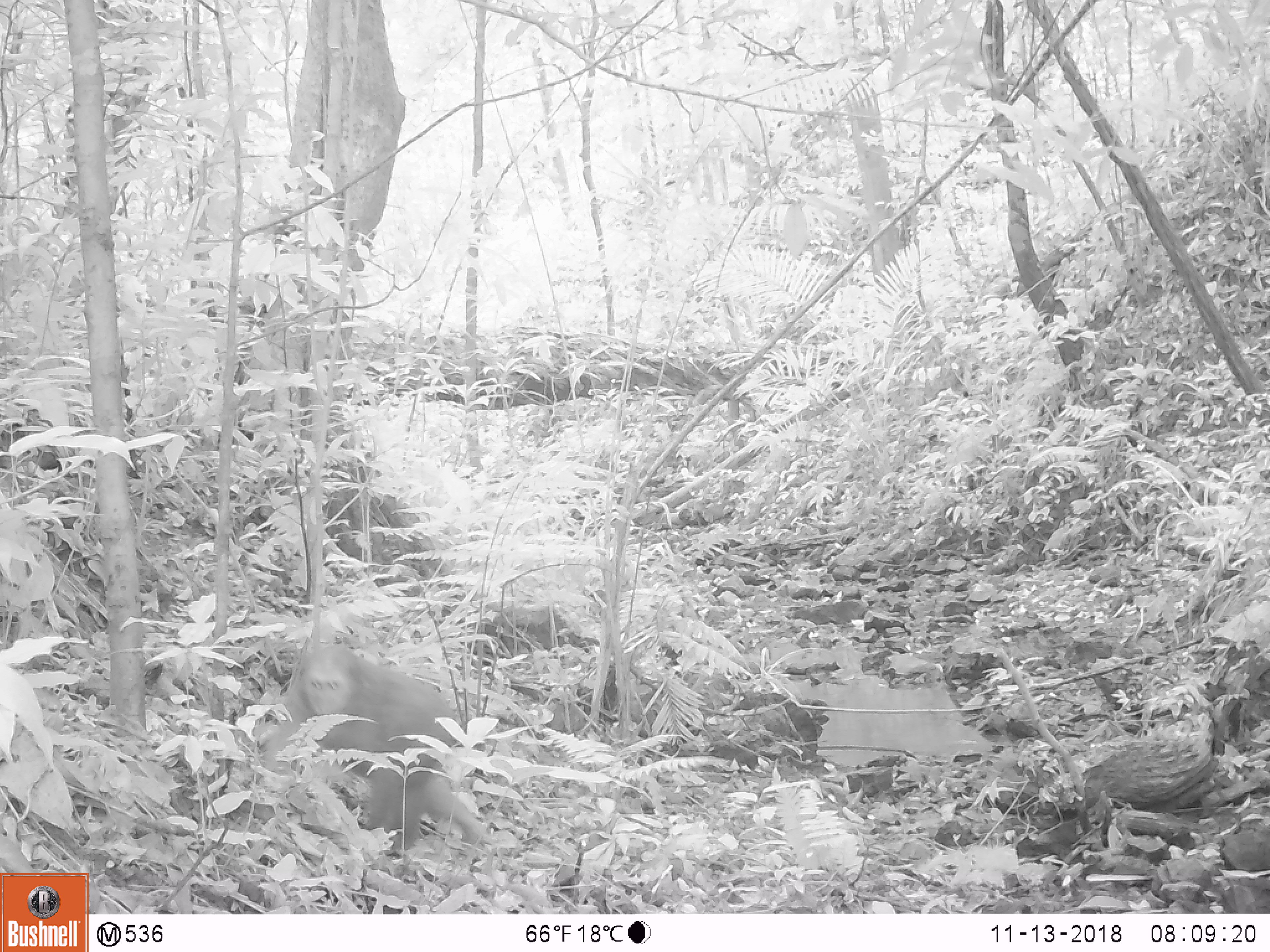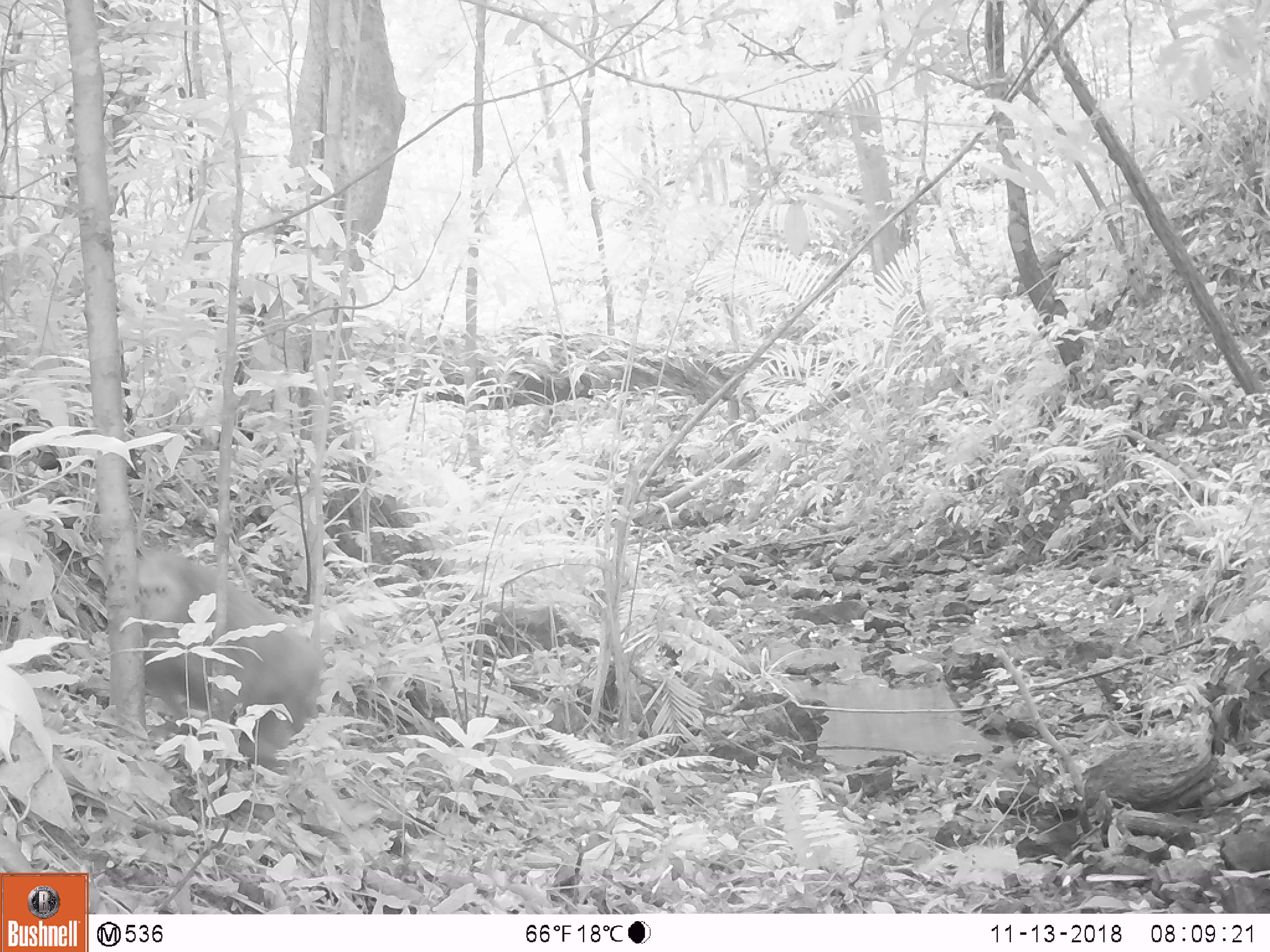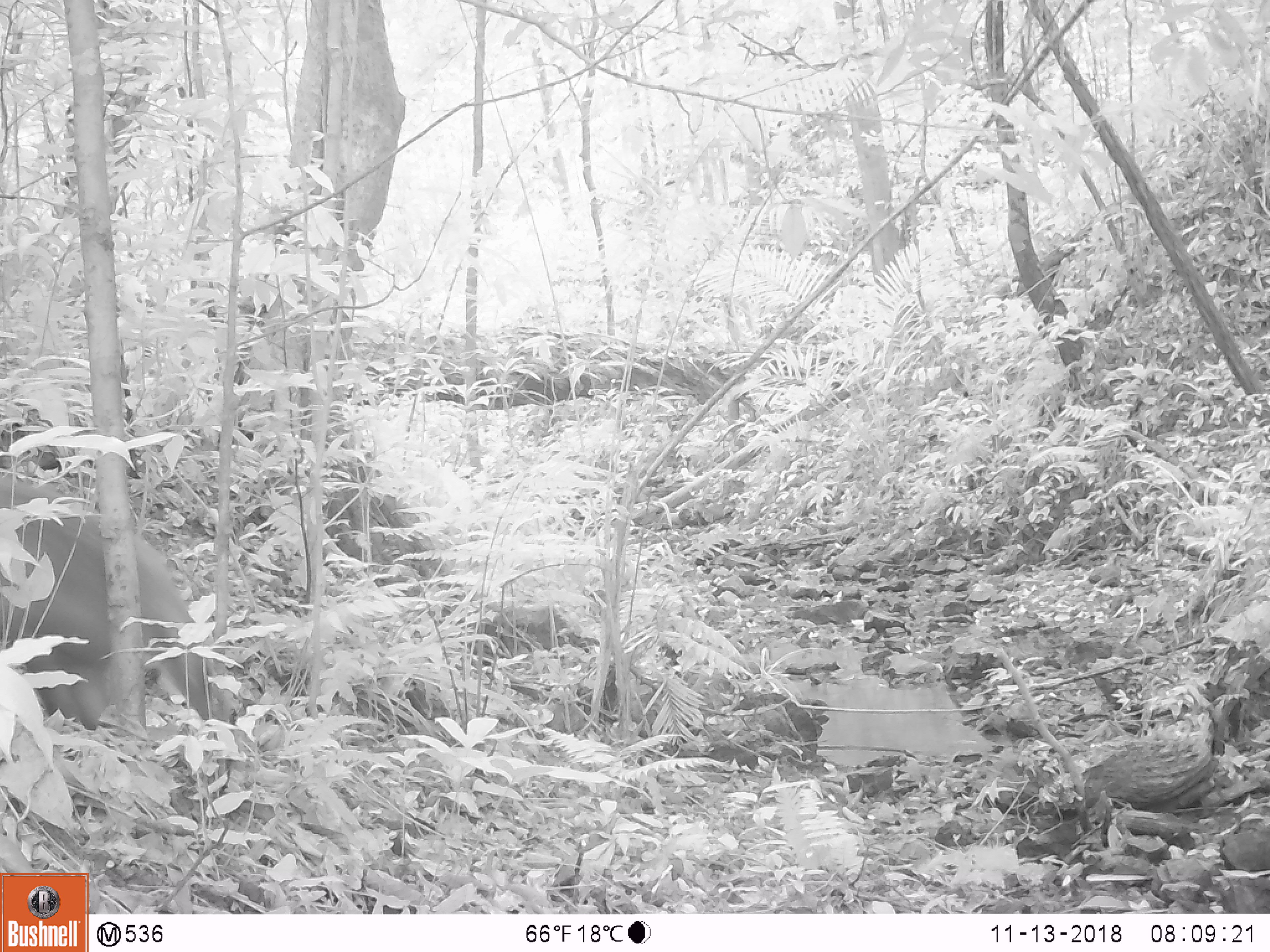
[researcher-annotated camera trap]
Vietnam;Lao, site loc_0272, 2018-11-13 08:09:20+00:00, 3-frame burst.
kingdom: Animalia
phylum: Chordata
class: Mammalia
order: Primates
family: Cercopithecidae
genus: Macaca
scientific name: Macaca arctoides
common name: stump-tailed macaque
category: stump tailed macaque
Stump tailed macaque (stump-tailed macaque) (Macaca arctoides). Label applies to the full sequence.